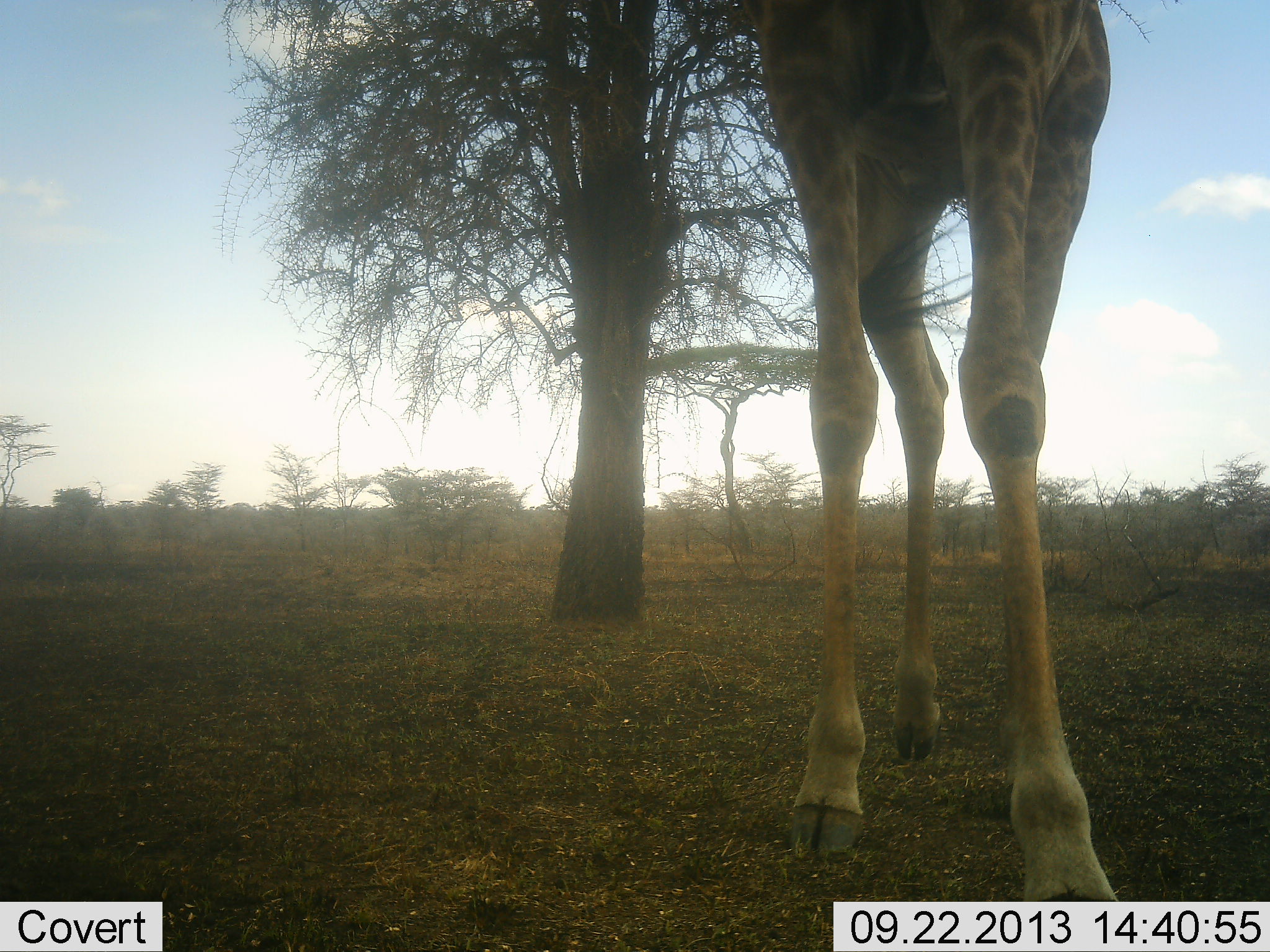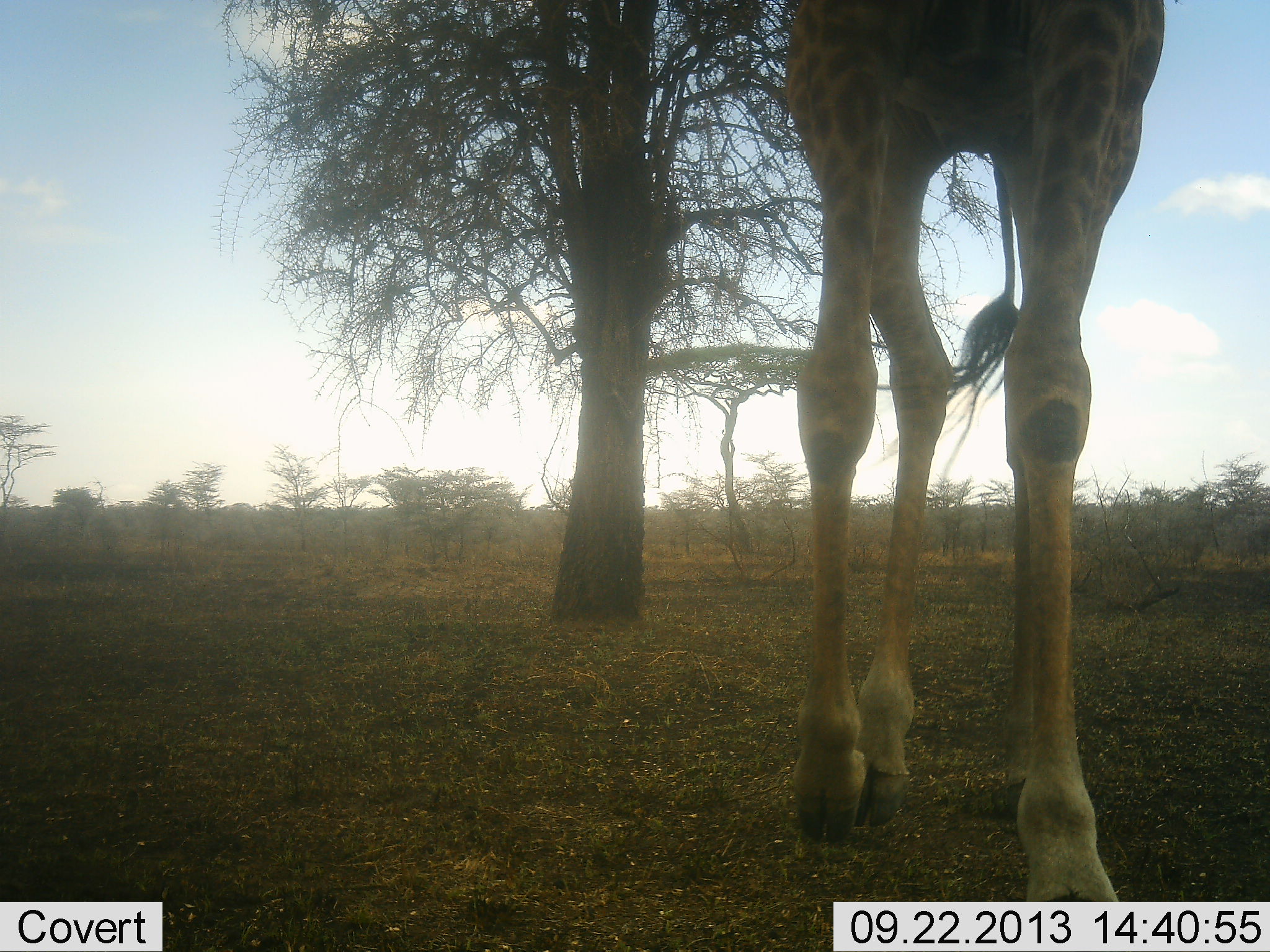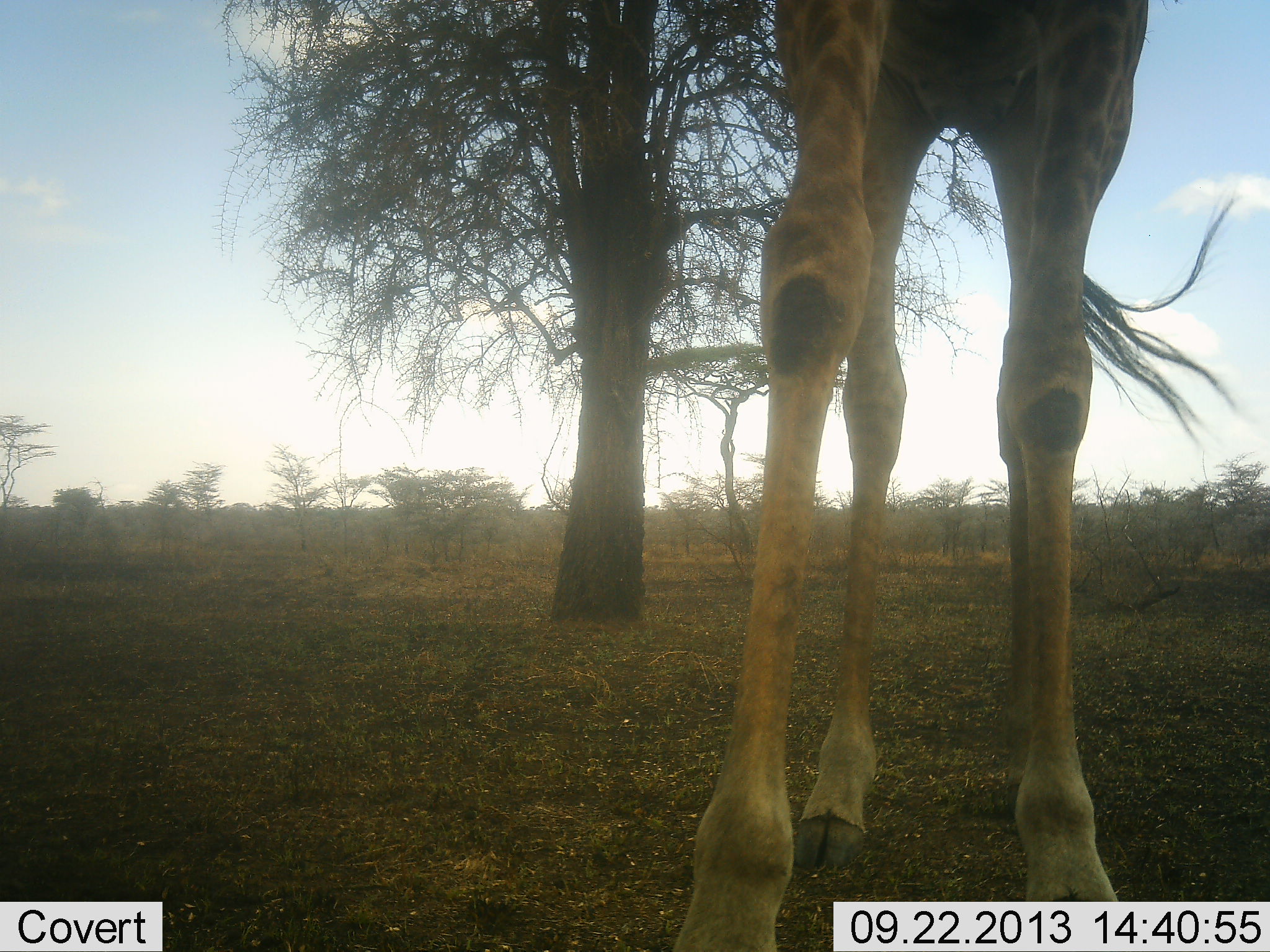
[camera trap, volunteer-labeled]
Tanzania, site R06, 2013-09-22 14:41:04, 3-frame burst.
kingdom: Animalia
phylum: Chordata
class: Mammalia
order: Artiodactyla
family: Giraffidae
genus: Giraffa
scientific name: Giraffa camelopardalis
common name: giraffe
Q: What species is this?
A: Giraffe (Giraffa camelopardalis).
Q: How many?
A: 1.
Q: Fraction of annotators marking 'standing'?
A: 33%.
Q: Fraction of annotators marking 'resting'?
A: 0%.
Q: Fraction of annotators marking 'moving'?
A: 67%.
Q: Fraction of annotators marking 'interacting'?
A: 0%.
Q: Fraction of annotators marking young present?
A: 0%.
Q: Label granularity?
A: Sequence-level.